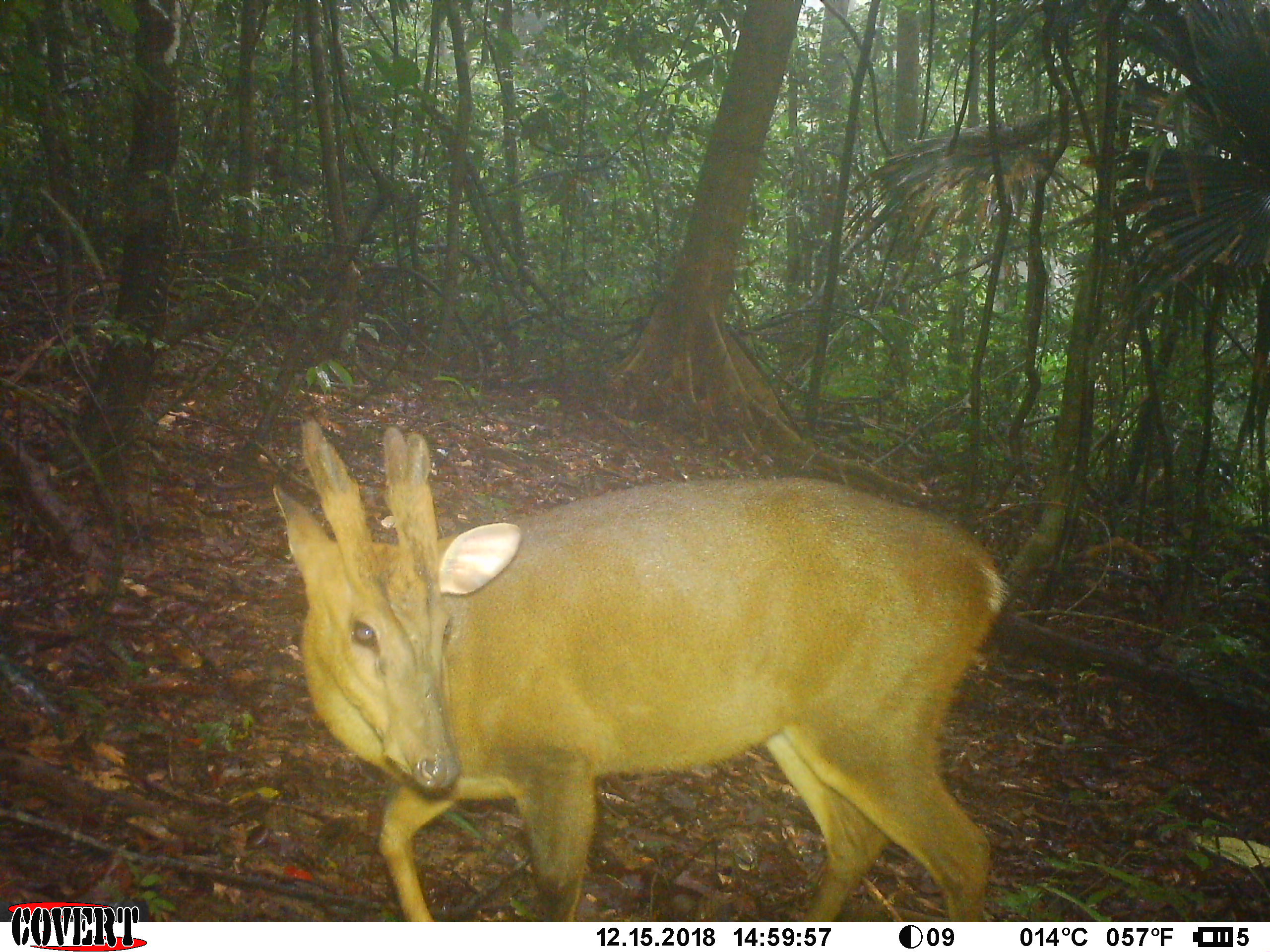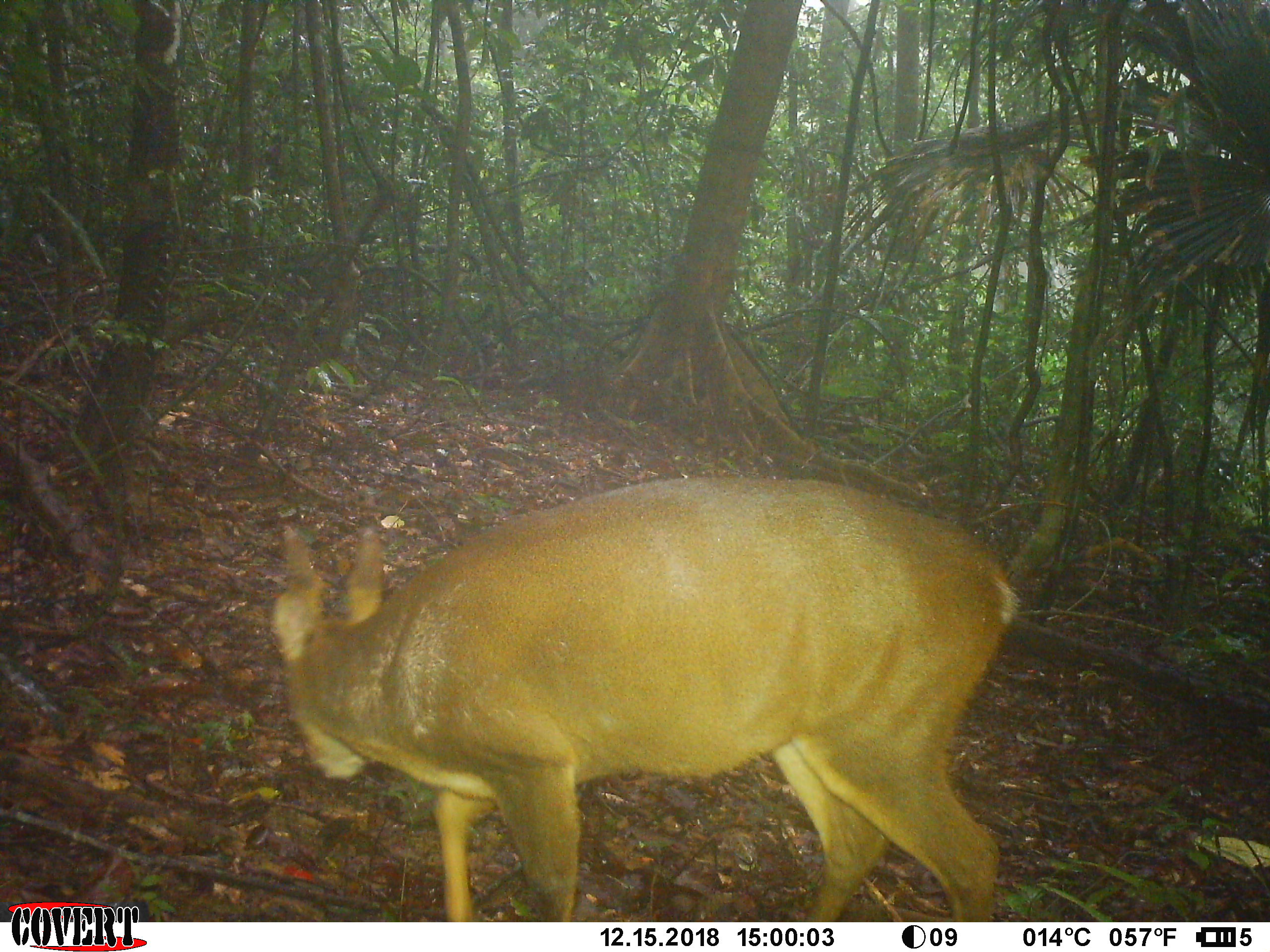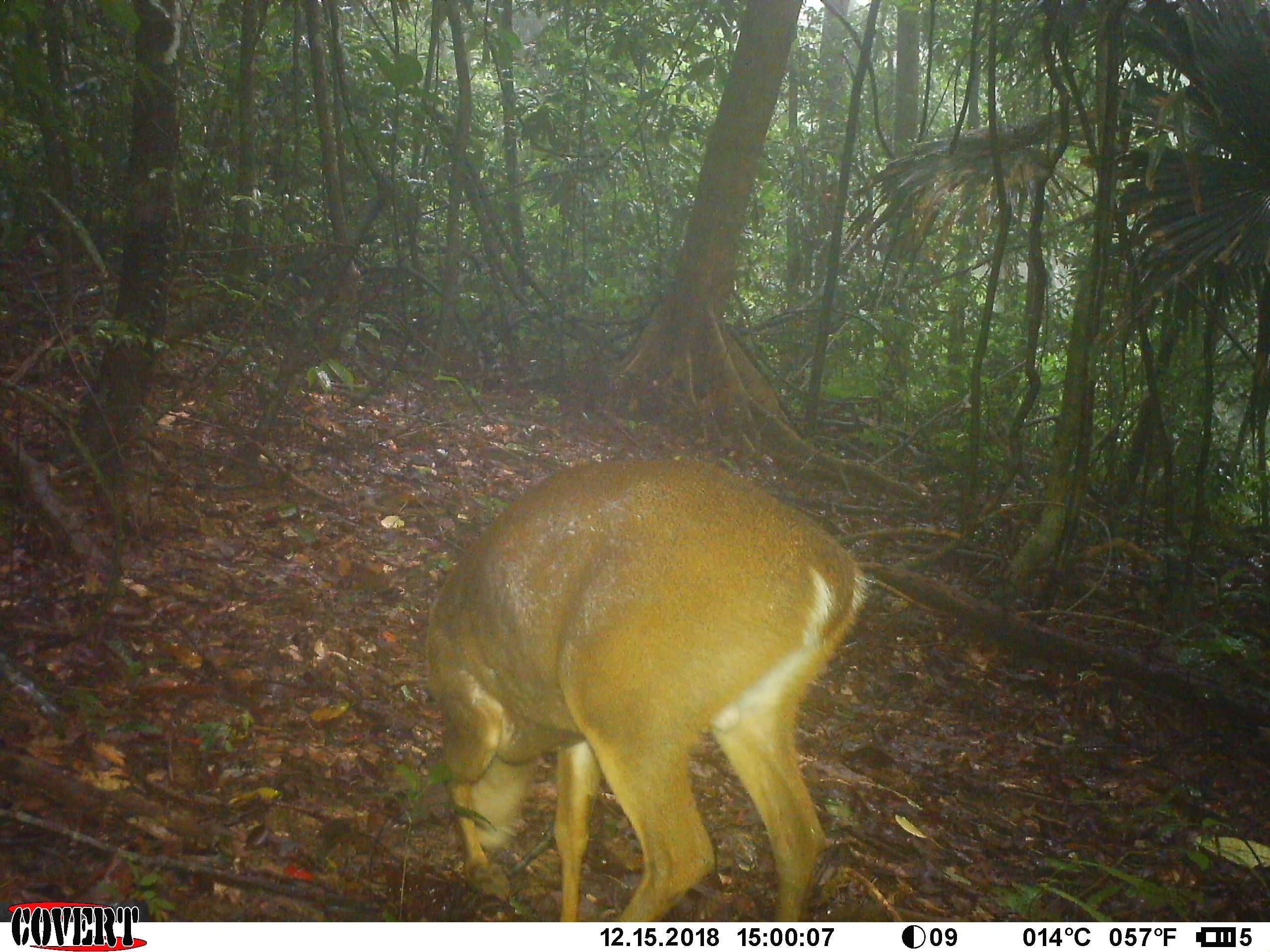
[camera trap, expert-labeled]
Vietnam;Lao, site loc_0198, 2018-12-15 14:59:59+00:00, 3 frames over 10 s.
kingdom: Animalia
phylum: Chordata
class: Mammalia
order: Artiodactyla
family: Cervidae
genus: Muntiacus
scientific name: Muntiacus vuquangensis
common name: large-antlered muntjac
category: large antlered muntjac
Large antlered muntjac (large-antlered muntjac) (Muntiacus vuquangensis). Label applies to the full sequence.